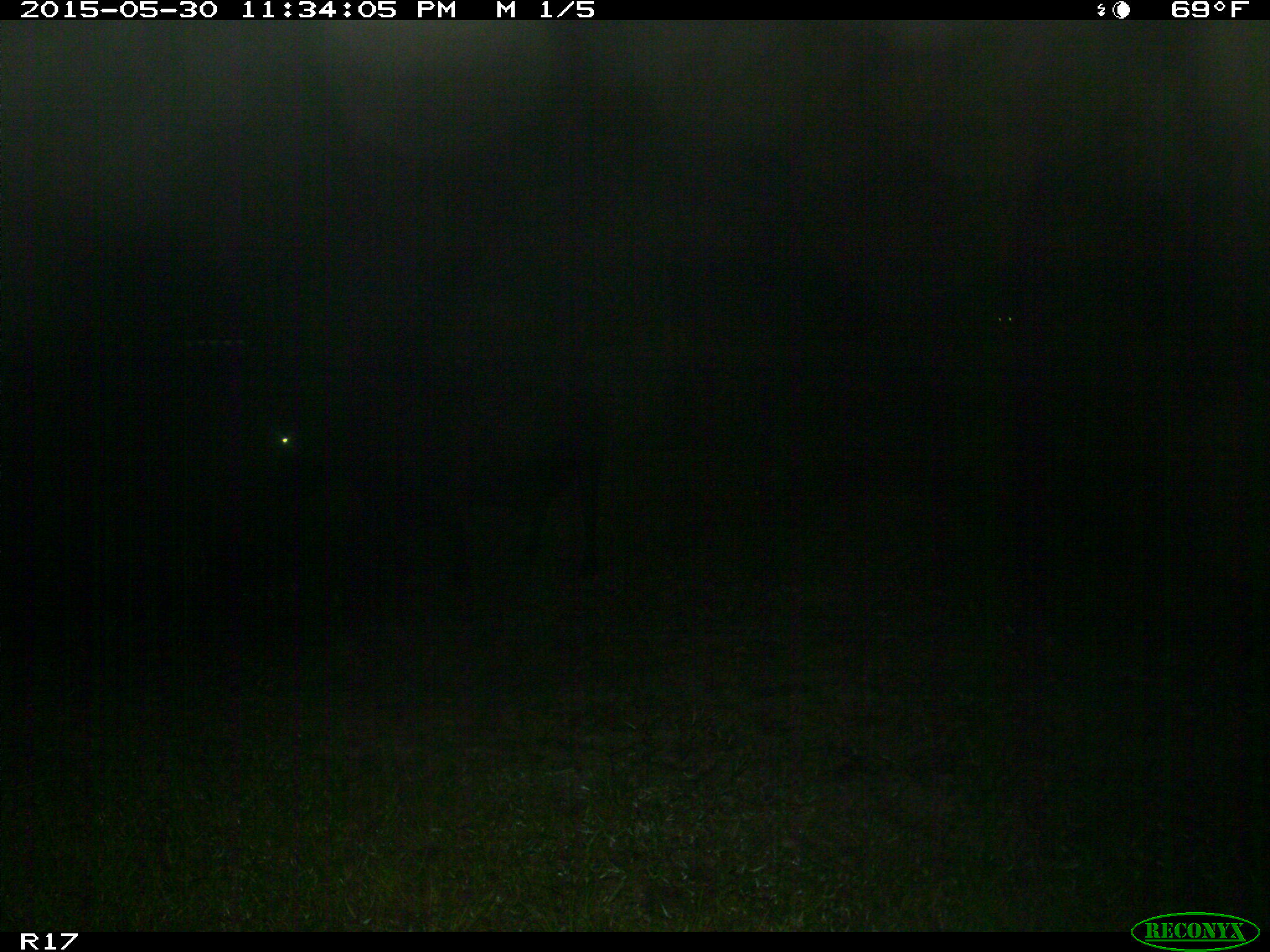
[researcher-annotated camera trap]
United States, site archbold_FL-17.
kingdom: Animalia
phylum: Chordata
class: Mammalia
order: Artiodactyla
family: Bovidae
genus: Bos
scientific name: Bos taurus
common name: domestic cow